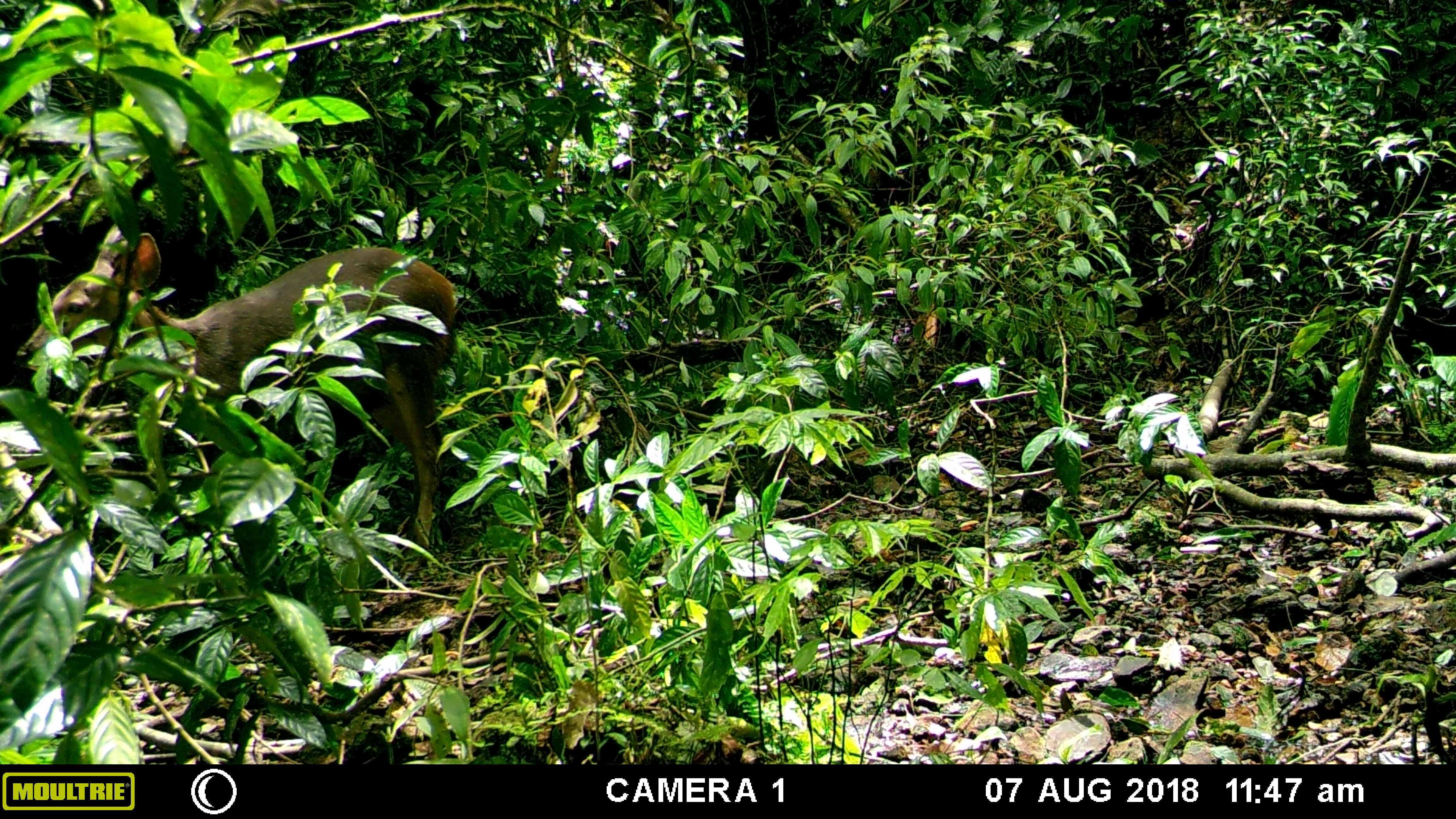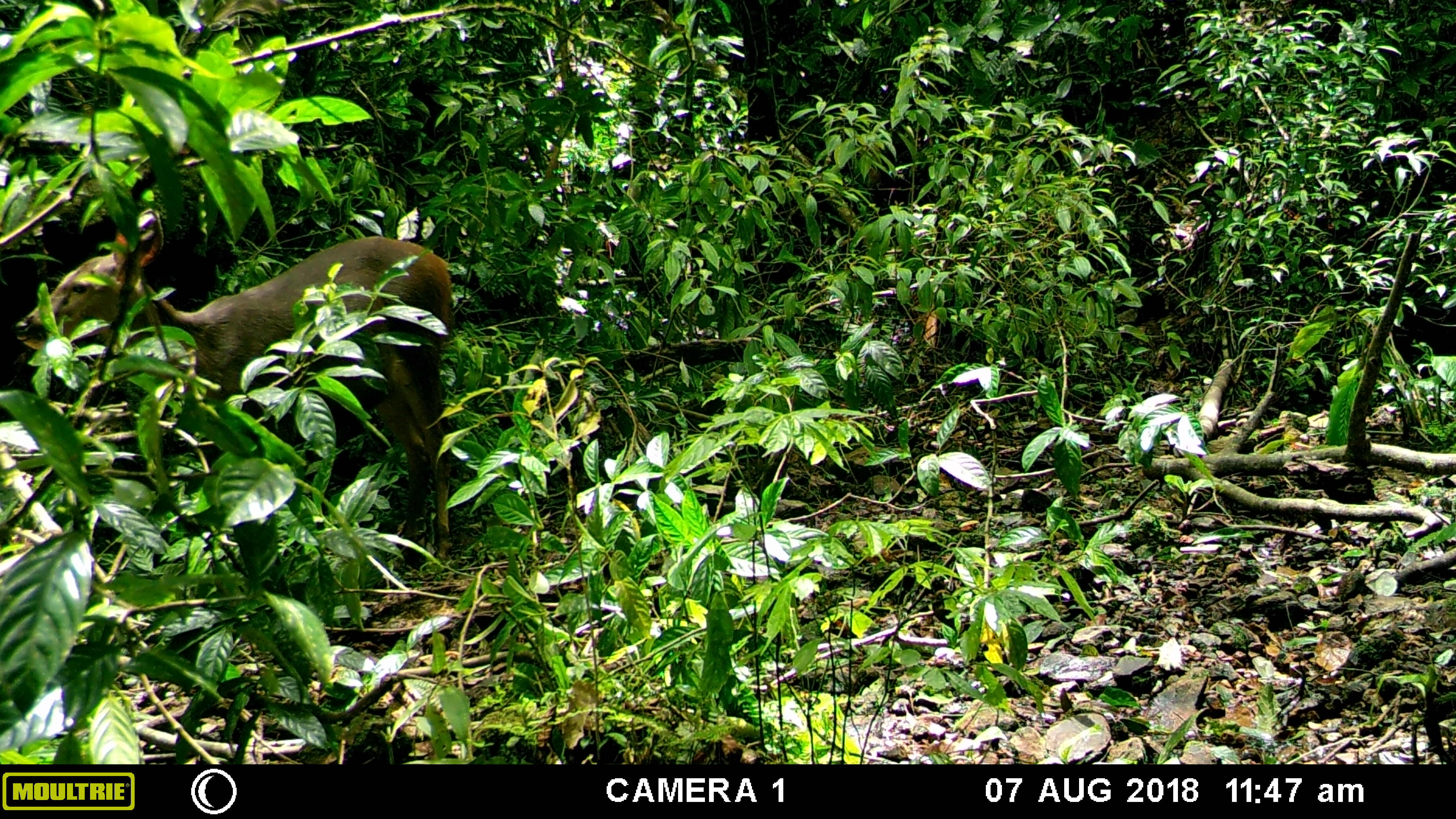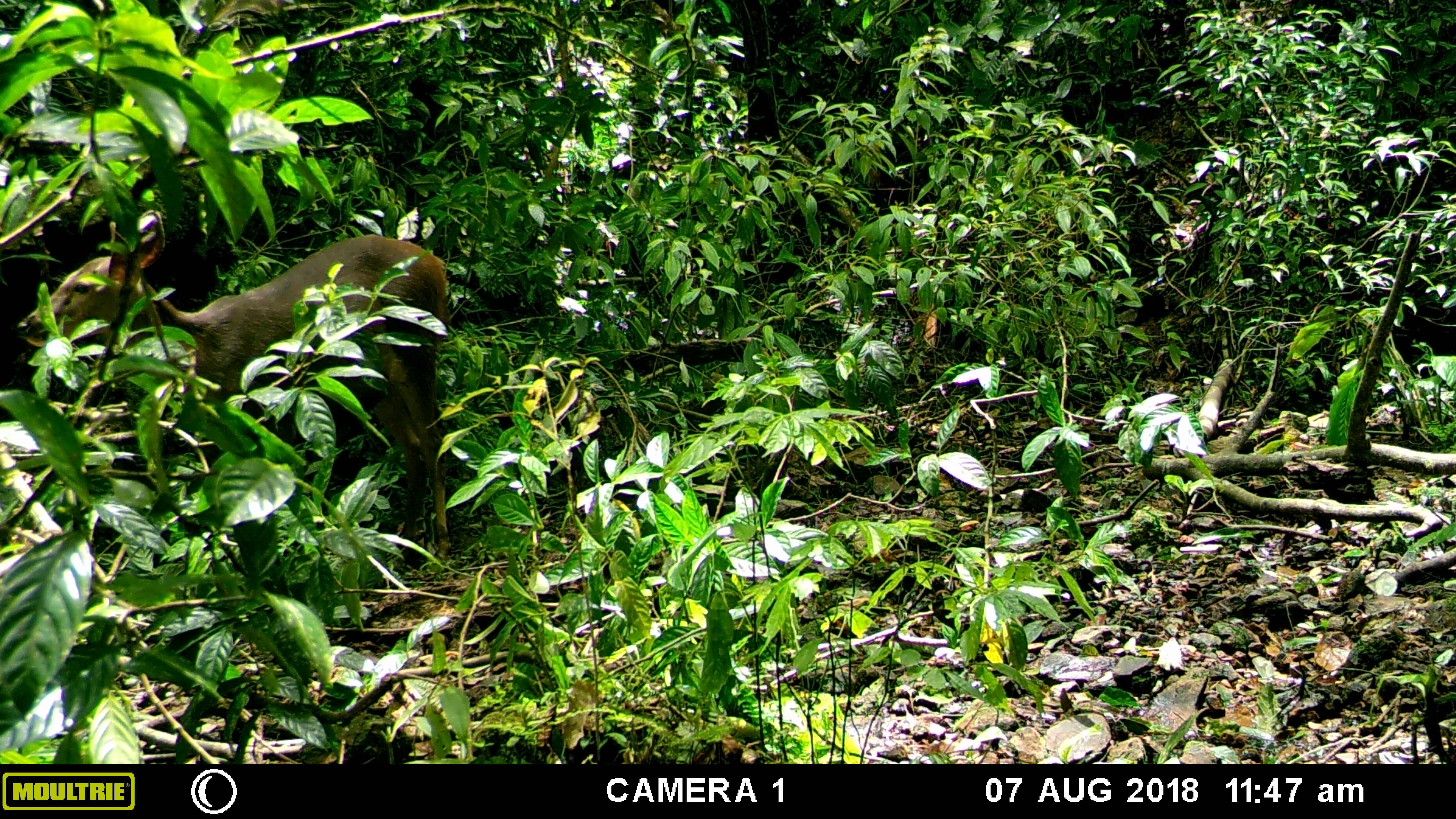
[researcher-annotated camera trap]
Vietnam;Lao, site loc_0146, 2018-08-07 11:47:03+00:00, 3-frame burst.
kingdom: Animalia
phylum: Chordata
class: Mammalia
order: Artiodactyla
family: Cervidae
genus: Rusa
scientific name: Rusa unicolor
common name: sambar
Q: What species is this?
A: Sambar (Rusa unicolor).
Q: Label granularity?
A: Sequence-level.